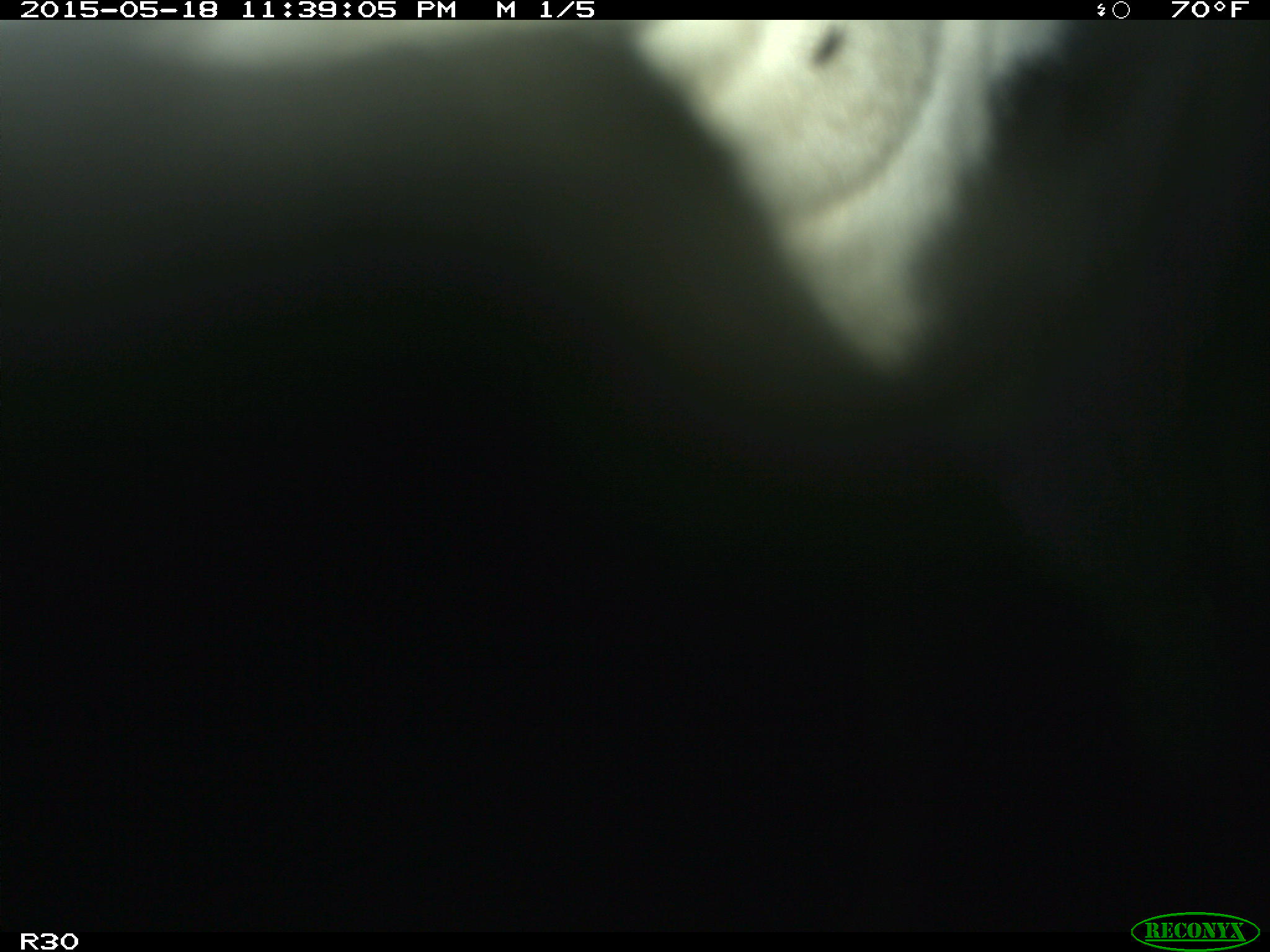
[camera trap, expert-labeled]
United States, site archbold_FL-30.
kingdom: Animalia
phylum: Chordata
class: Mammalia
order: Artiodactyla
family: Bovidae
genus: Bos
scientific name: Bos taurus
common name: domestic cow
Bos taurus (domestic cow).